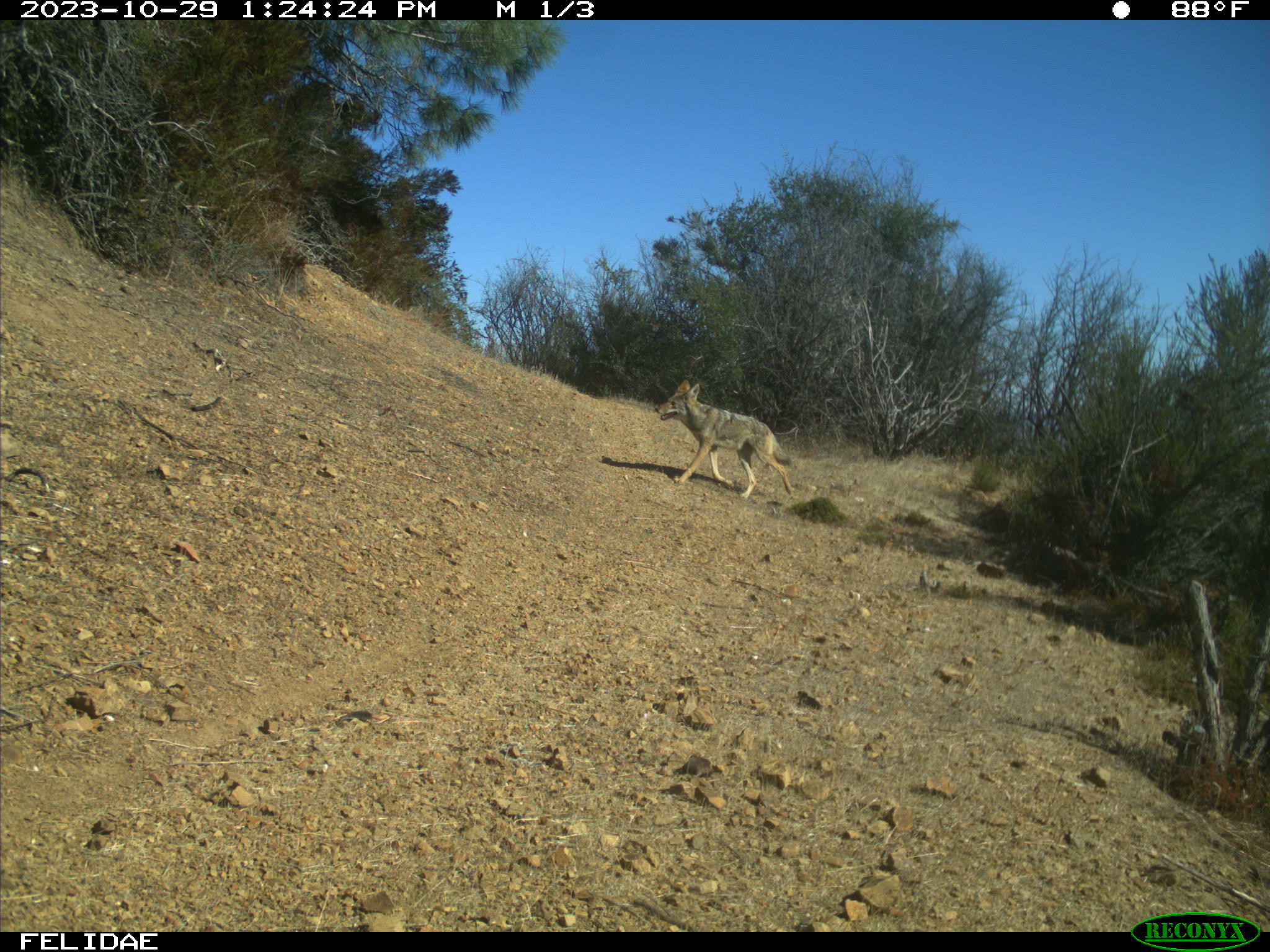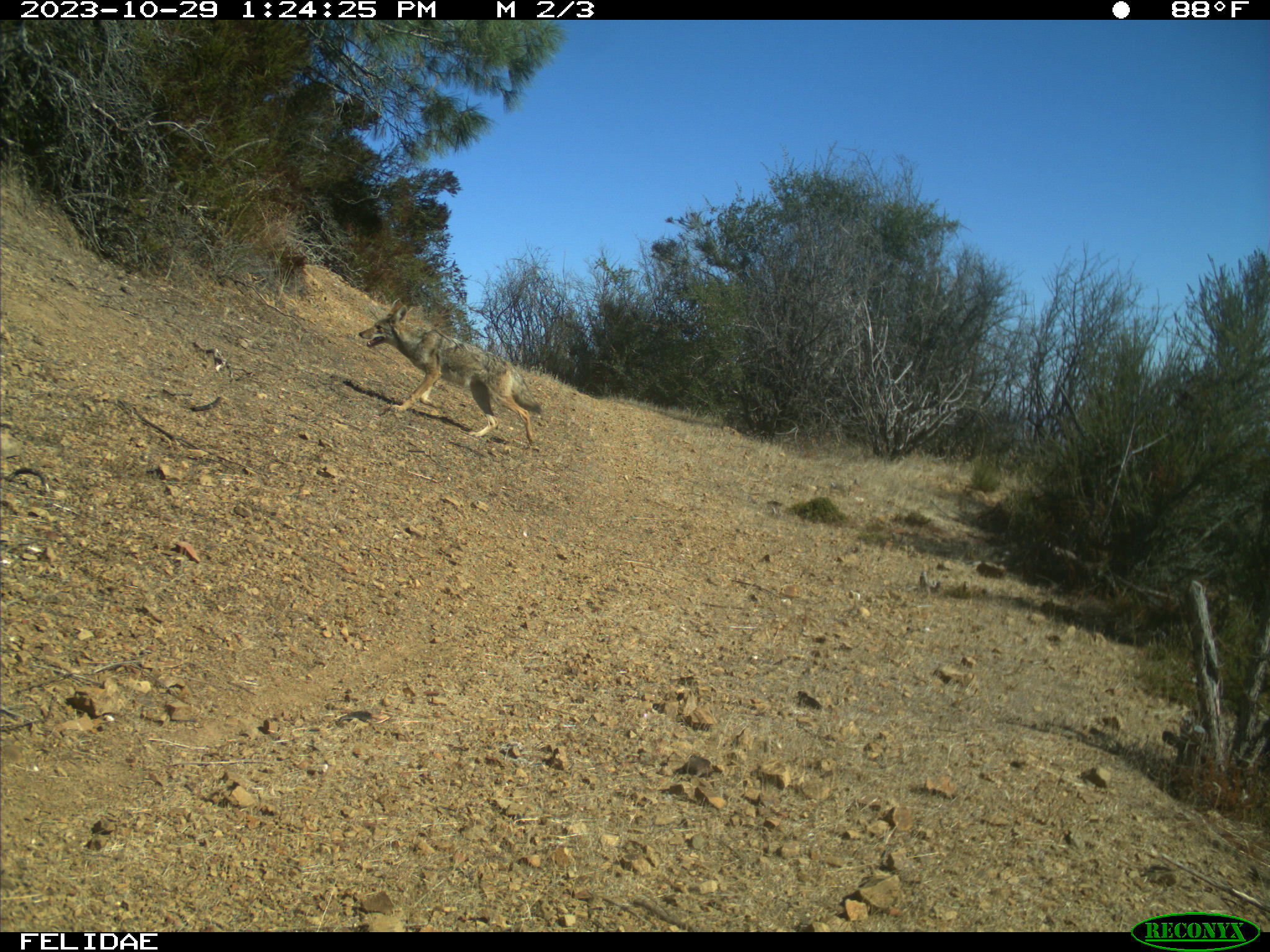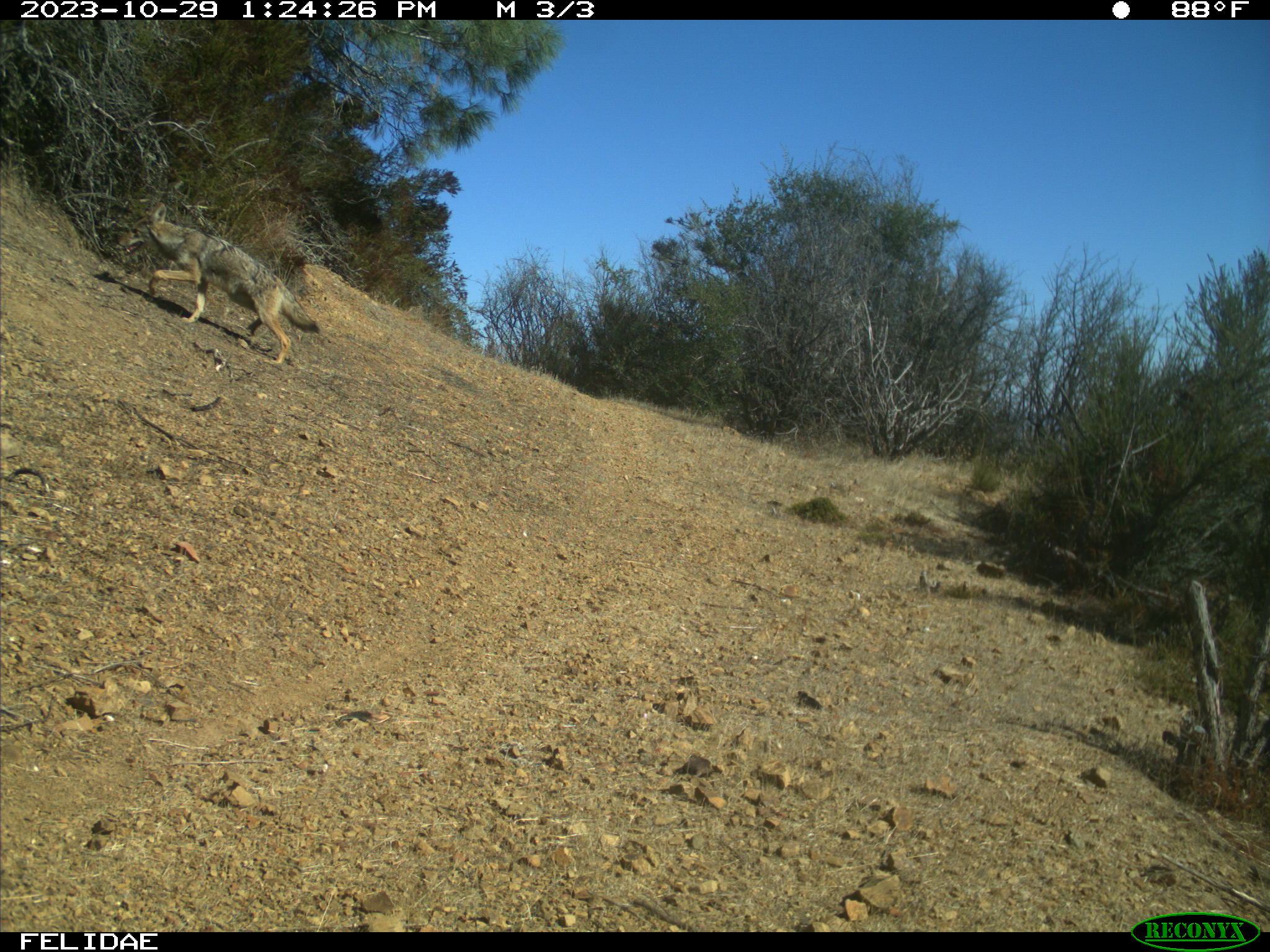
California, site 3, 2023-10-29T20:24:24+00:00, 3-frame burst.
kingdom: Animalia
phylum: Chordata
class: Mammalia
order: Carnivora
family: Canidae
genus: Canis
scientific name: Canis latrans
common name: coyote